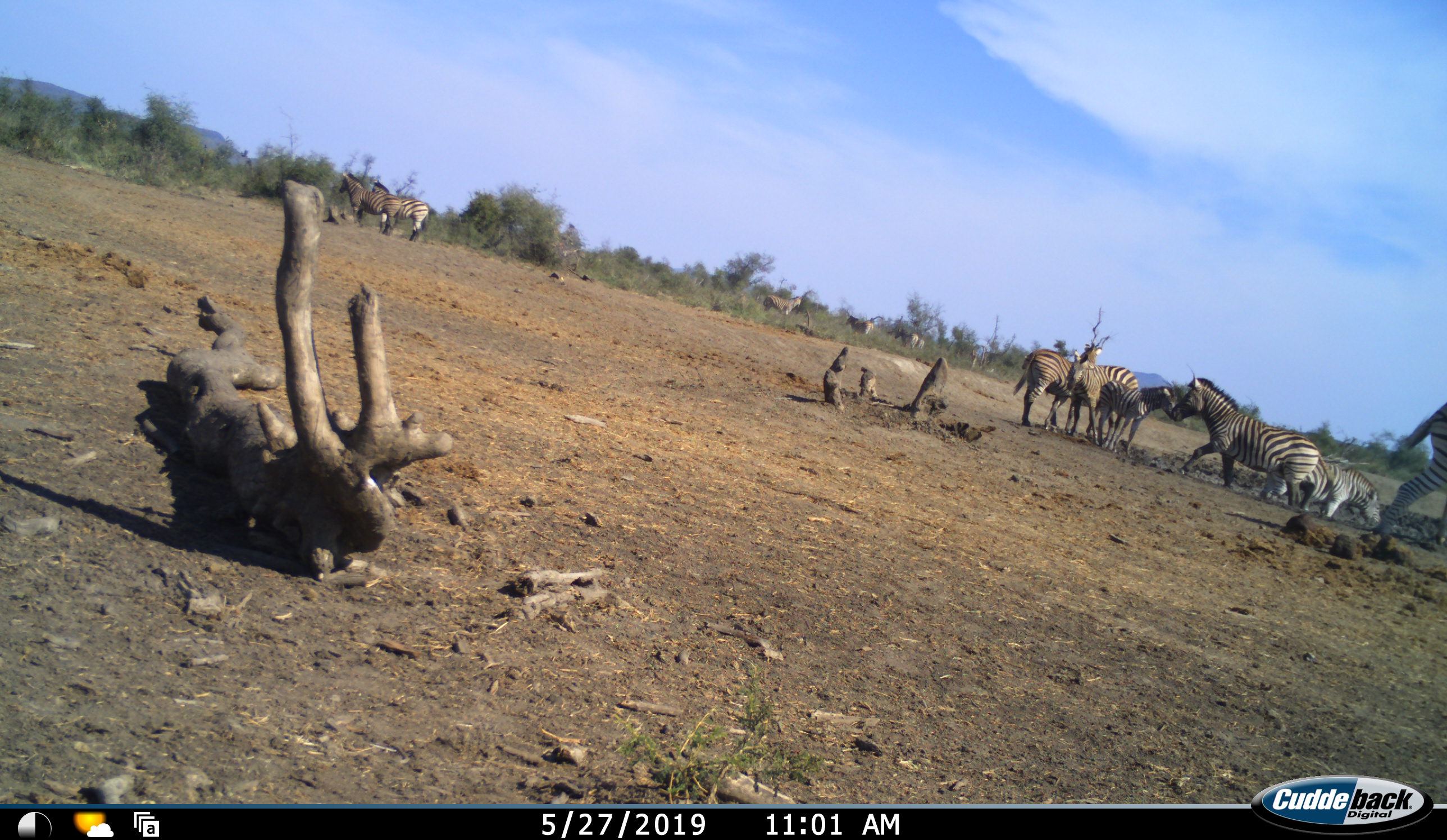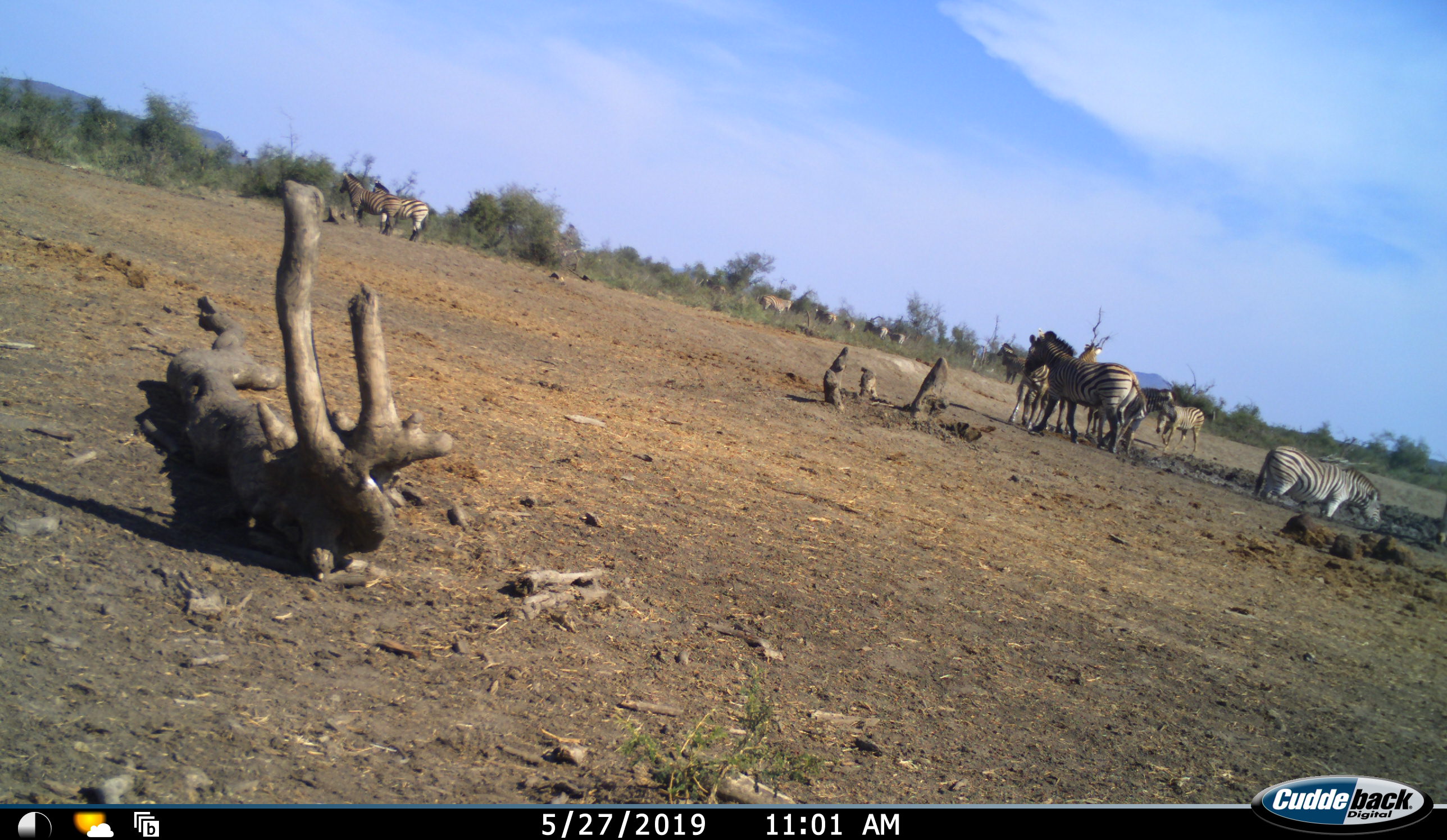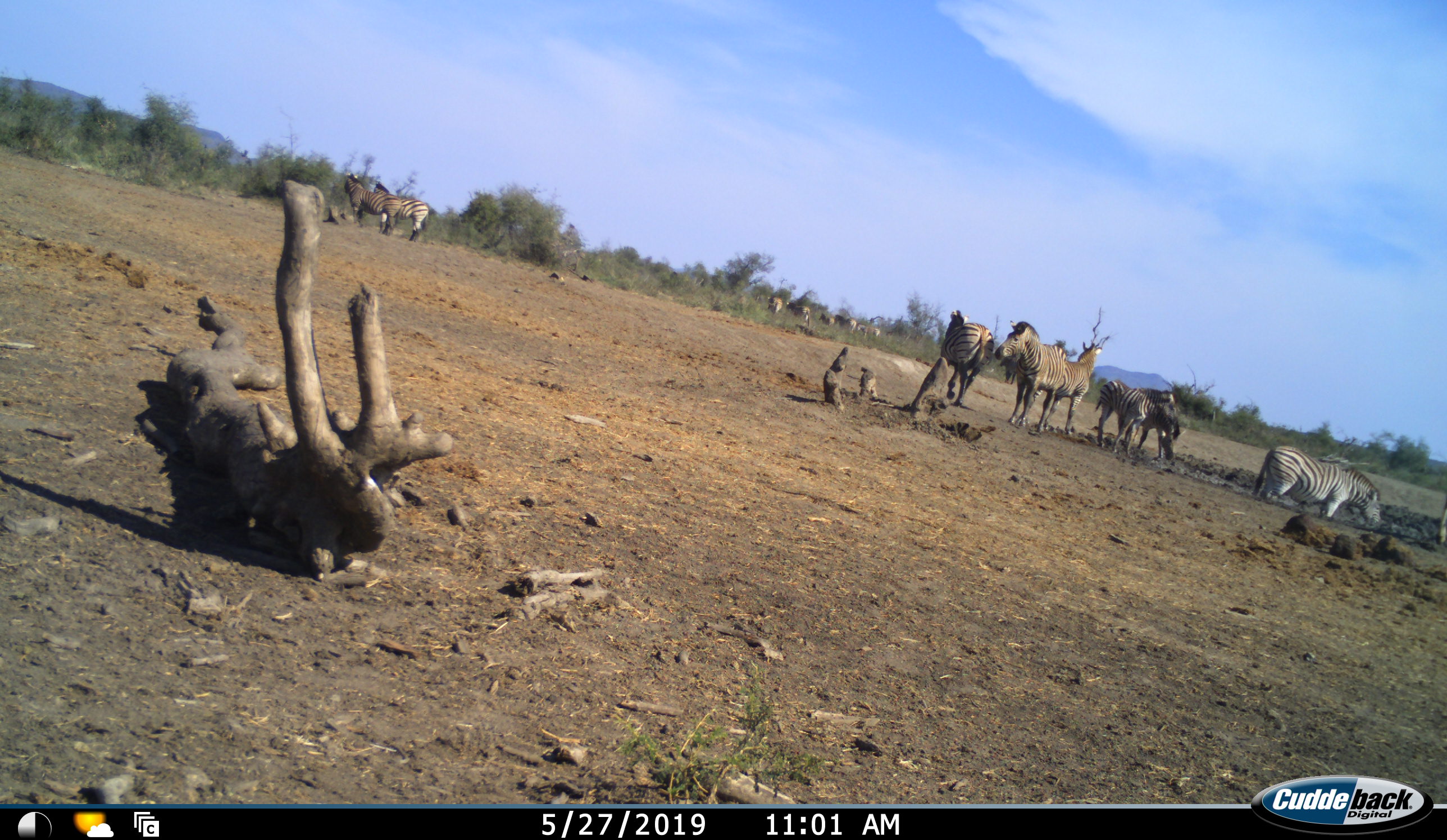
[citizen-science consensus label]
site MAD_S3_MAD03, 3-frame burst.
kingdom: Animalia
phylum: Chordata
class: Mammalia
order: Perissodactyla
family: Equidae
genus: Equus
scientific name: Equus quagga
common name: plains zebra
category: zebraplains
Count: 11-50.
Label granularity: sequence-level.